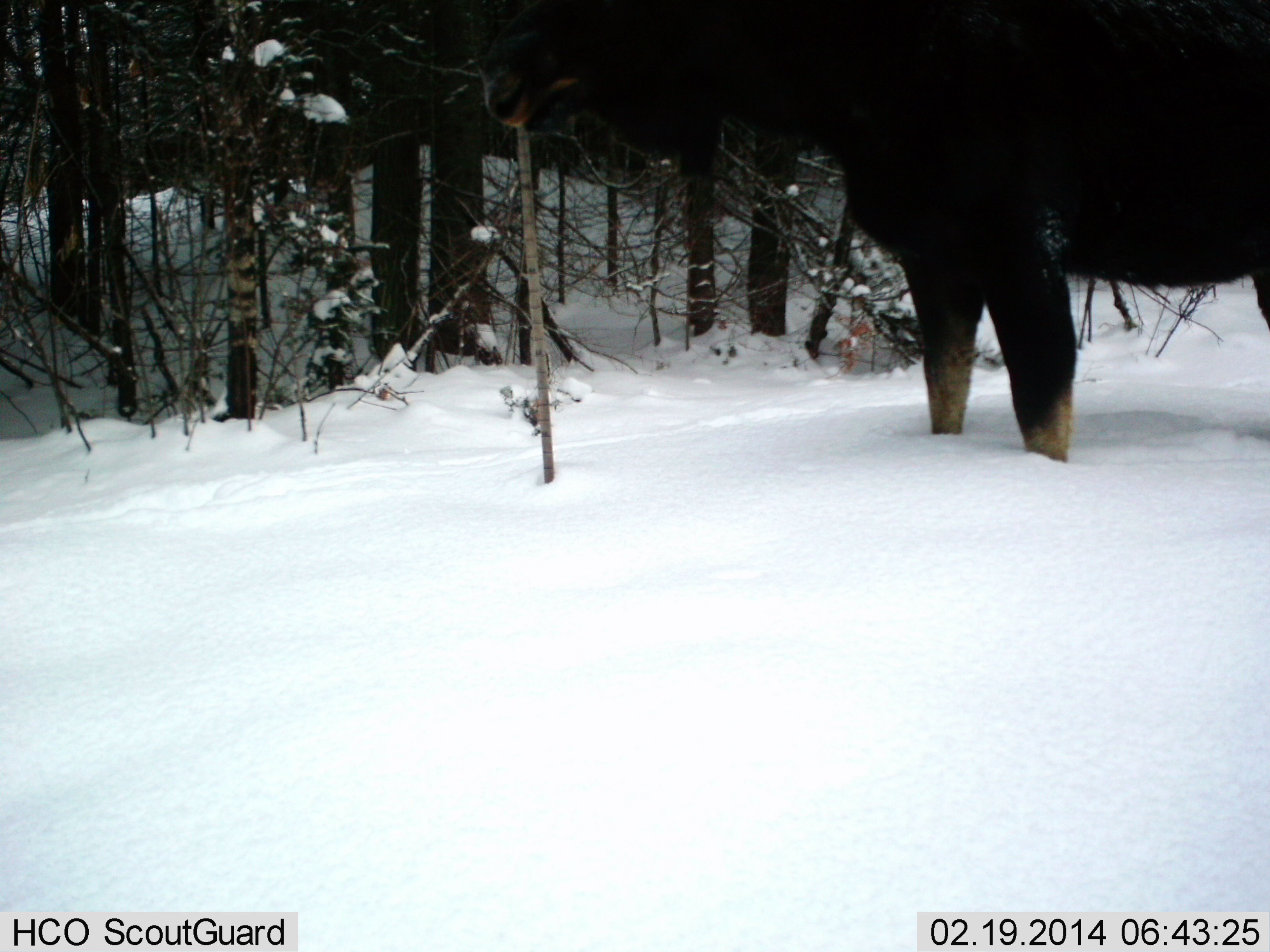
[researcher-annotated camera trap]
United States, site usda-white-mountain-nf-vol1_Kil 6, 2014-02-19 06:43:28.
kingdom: Animalia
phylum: Chordata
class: Mammalia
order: Artiodactyla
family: Cervidae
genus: Alces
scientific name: Alces alces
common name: moose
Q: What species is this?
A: Moose (Alces alces).